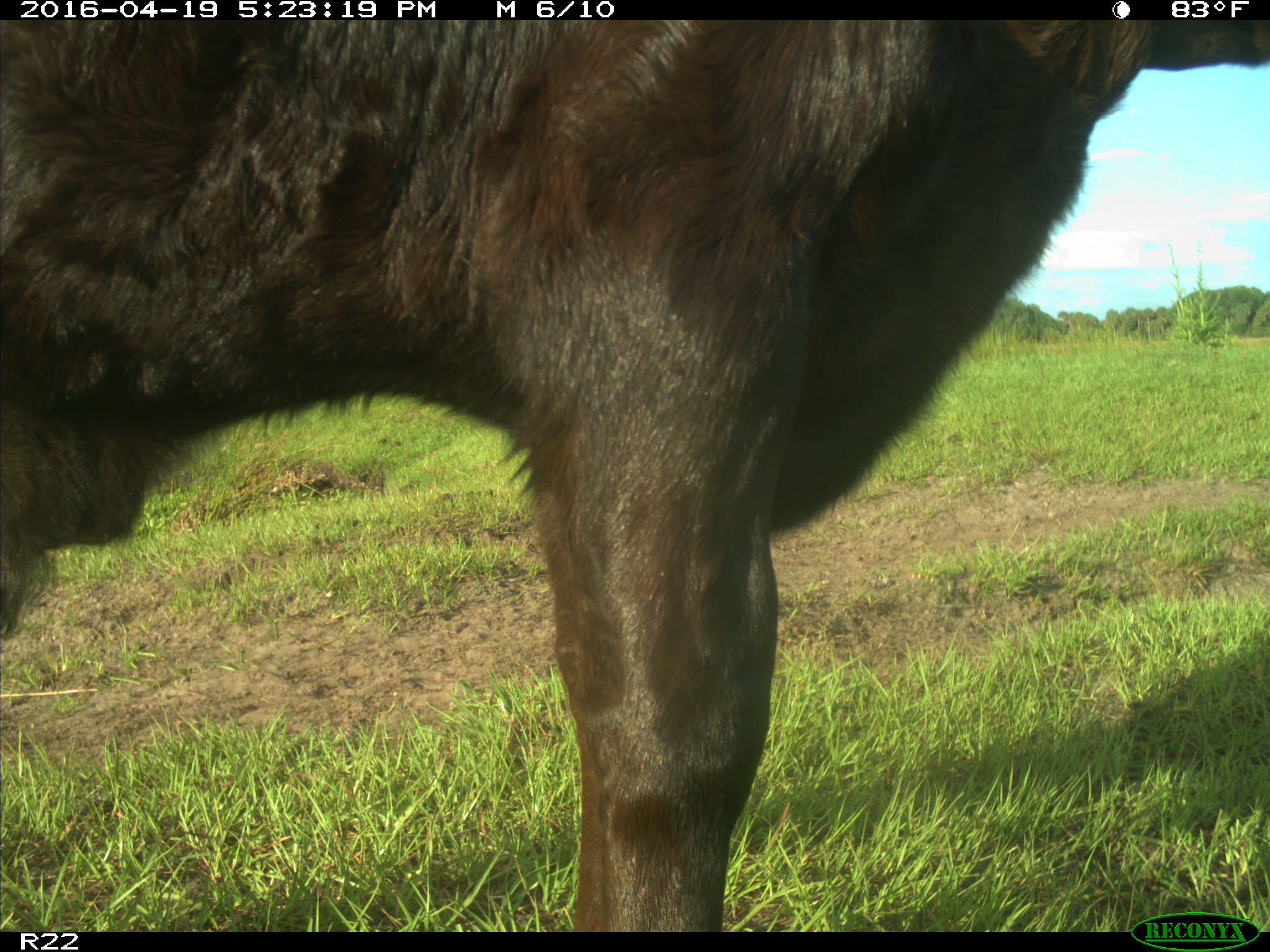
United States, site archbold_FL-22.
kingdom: Animalia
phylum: Chordata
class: Mammalia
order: Artiodactyla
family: Bovidae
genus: Bos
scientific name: Bos taurus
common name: domestic cow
Bos taurus (domestic cow).